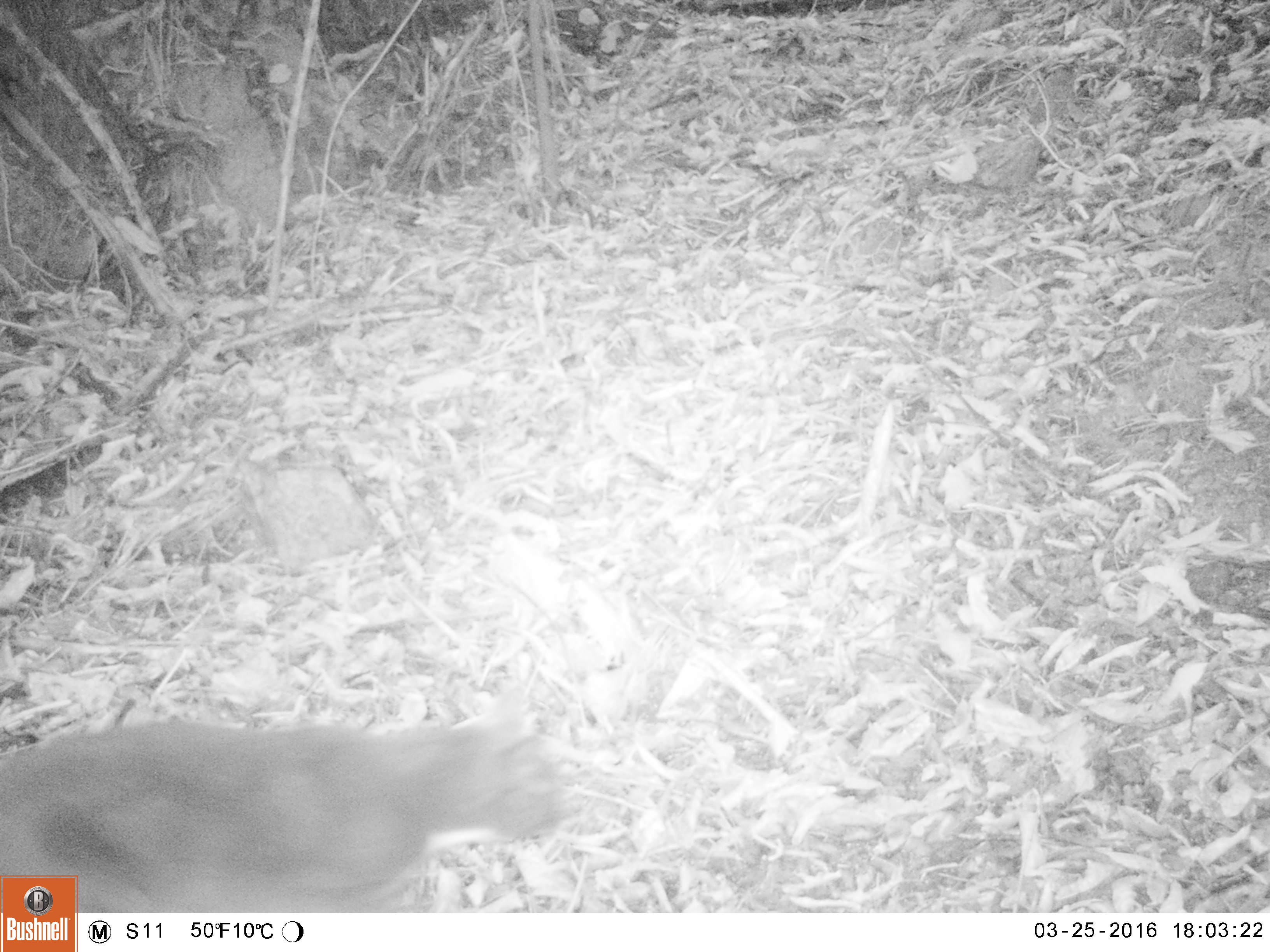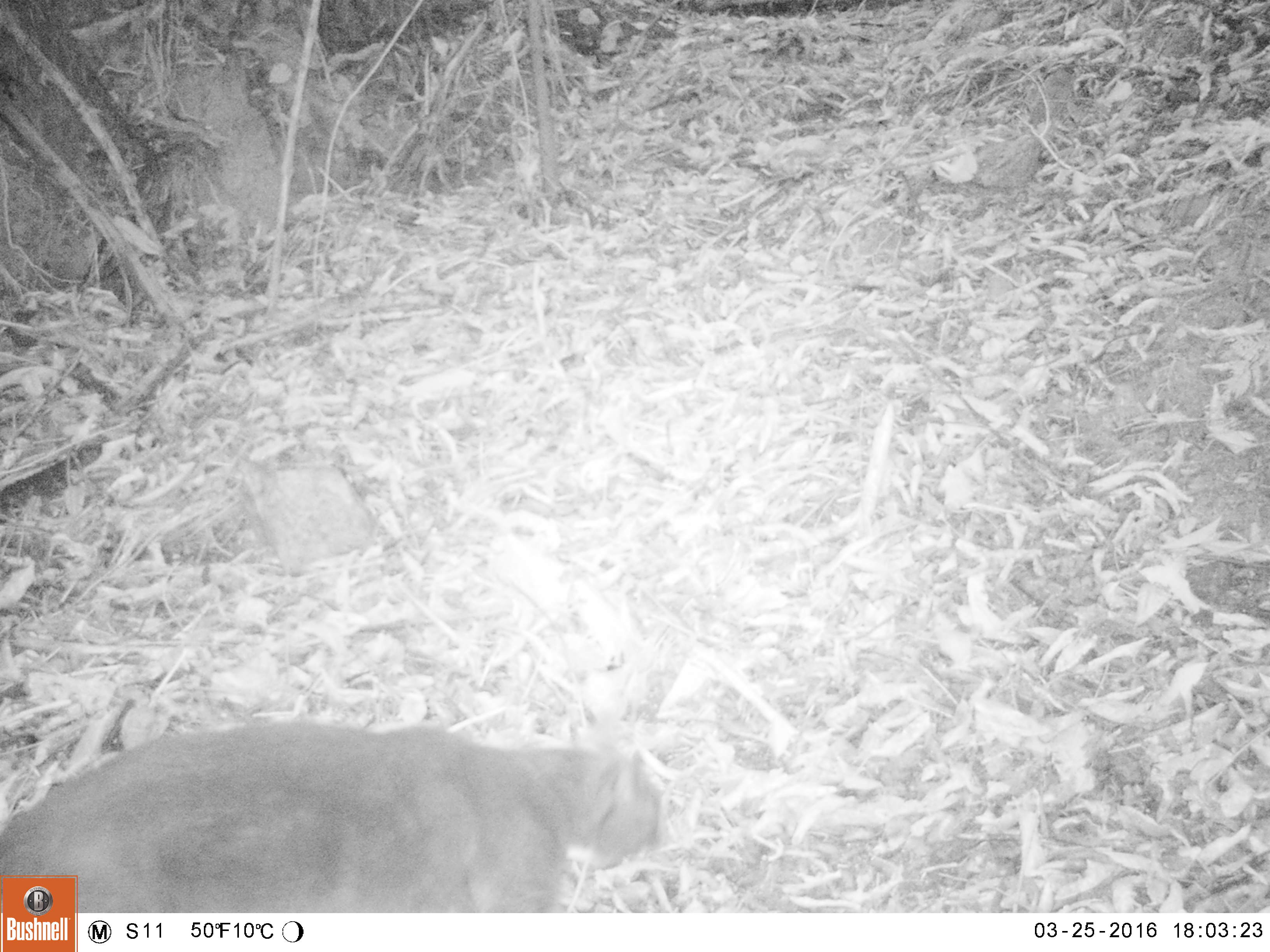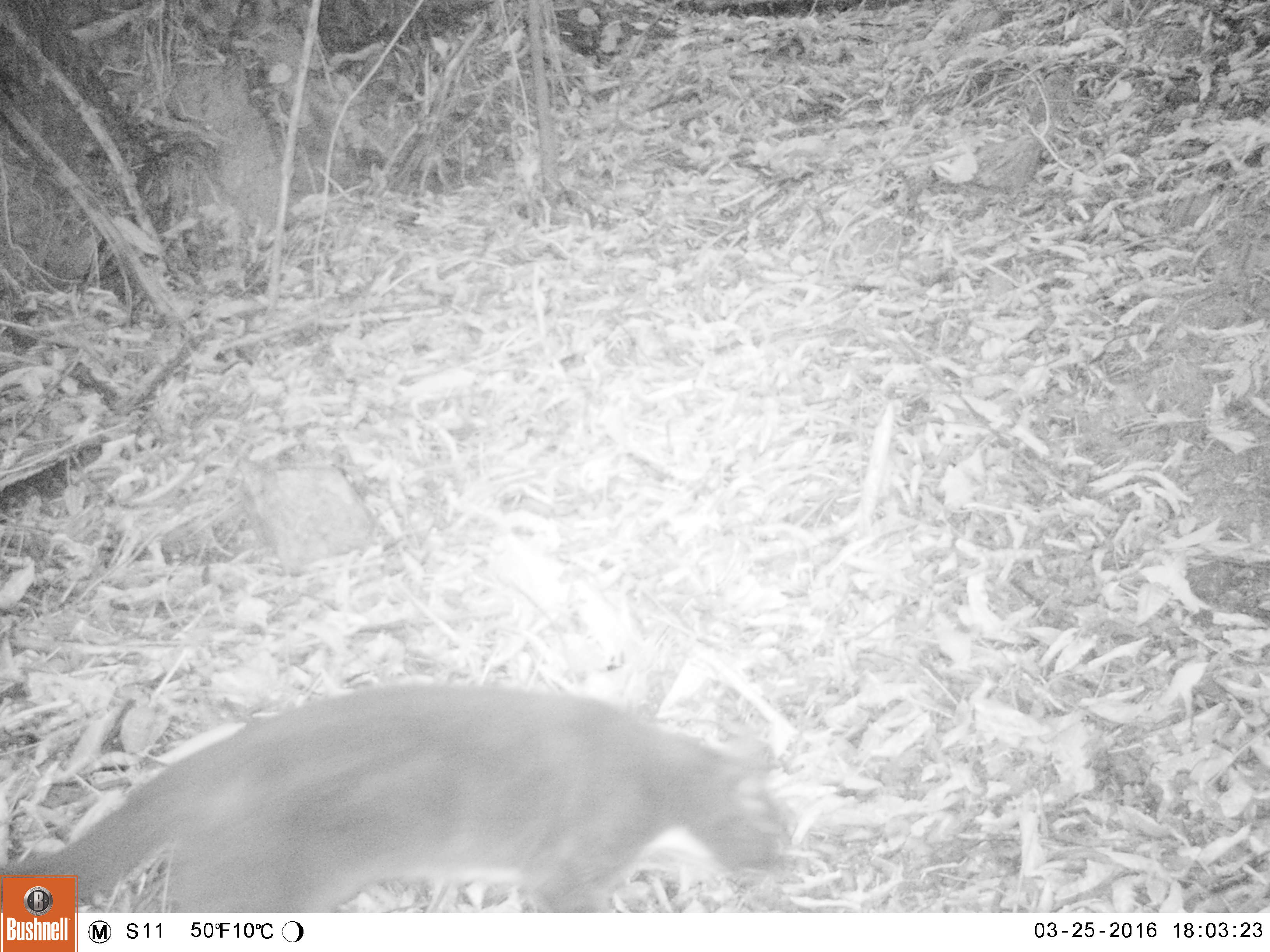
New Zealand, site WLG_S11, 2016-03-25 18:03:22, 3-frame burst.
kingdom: Animalia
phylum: Chordata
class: Mammalia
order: Carnivora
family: Felidae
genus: Felis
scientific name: Felis catus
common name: domestic cat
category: cat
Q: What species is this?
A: Cat (domestic cat) (Felis catus).